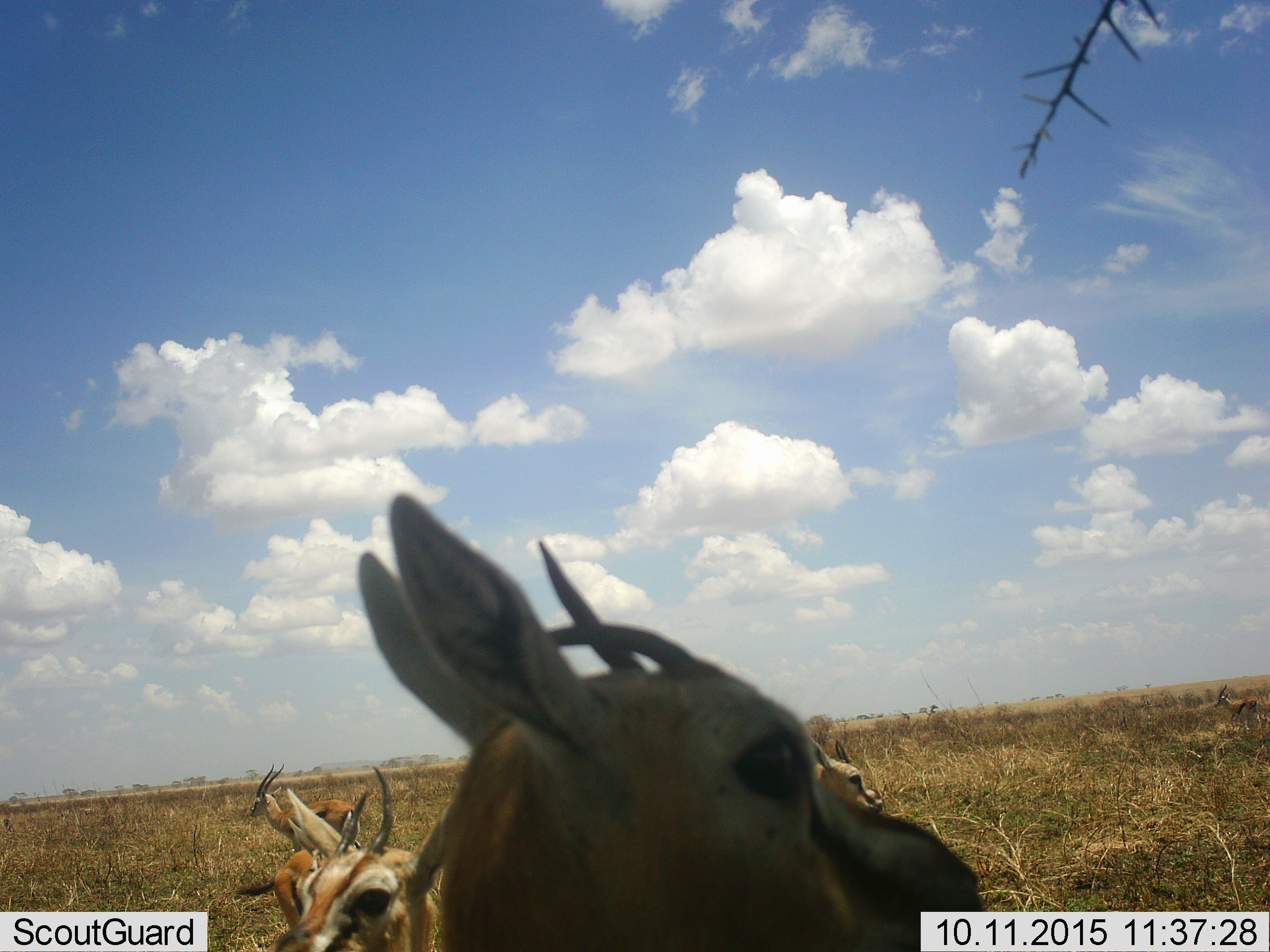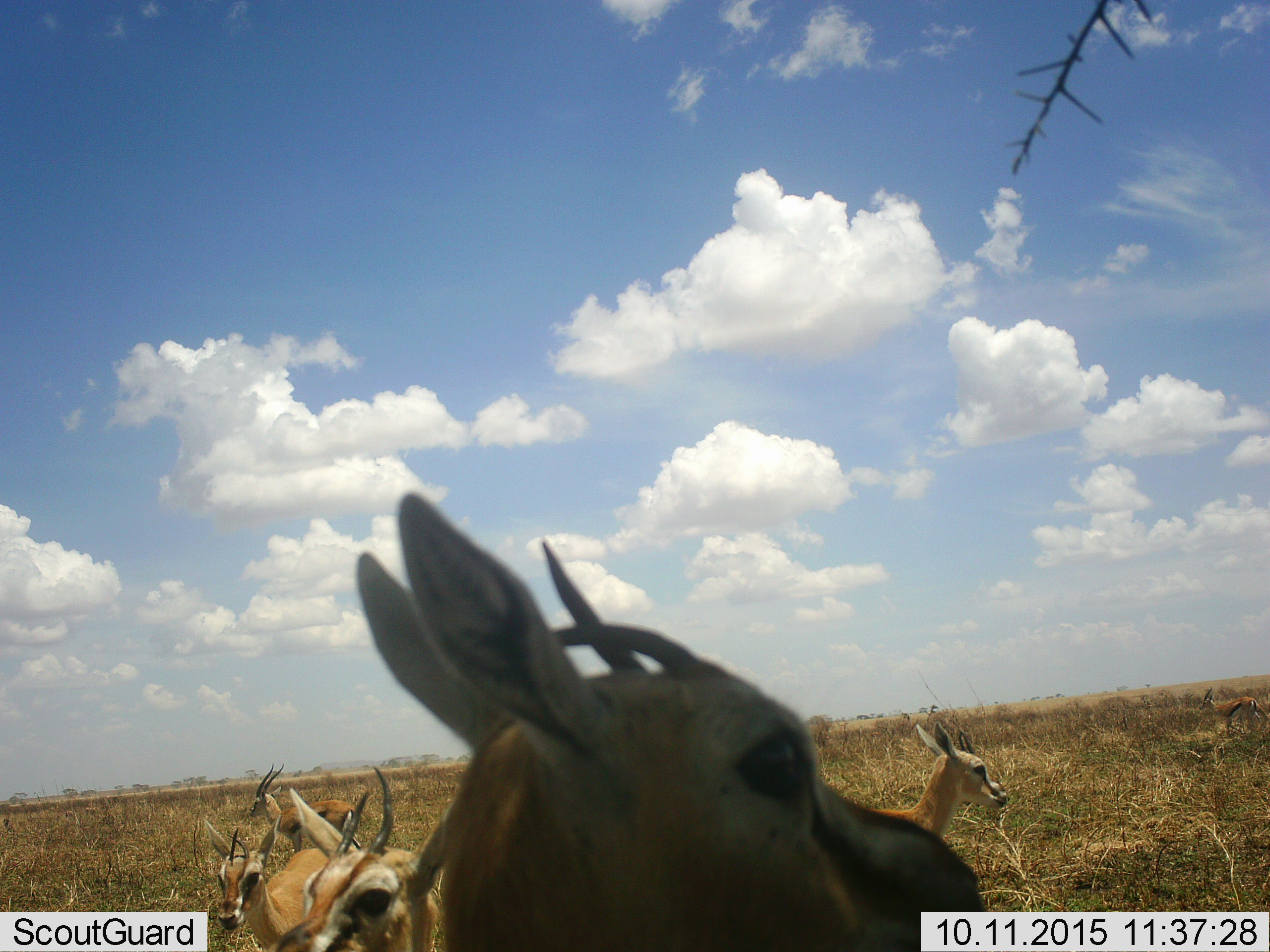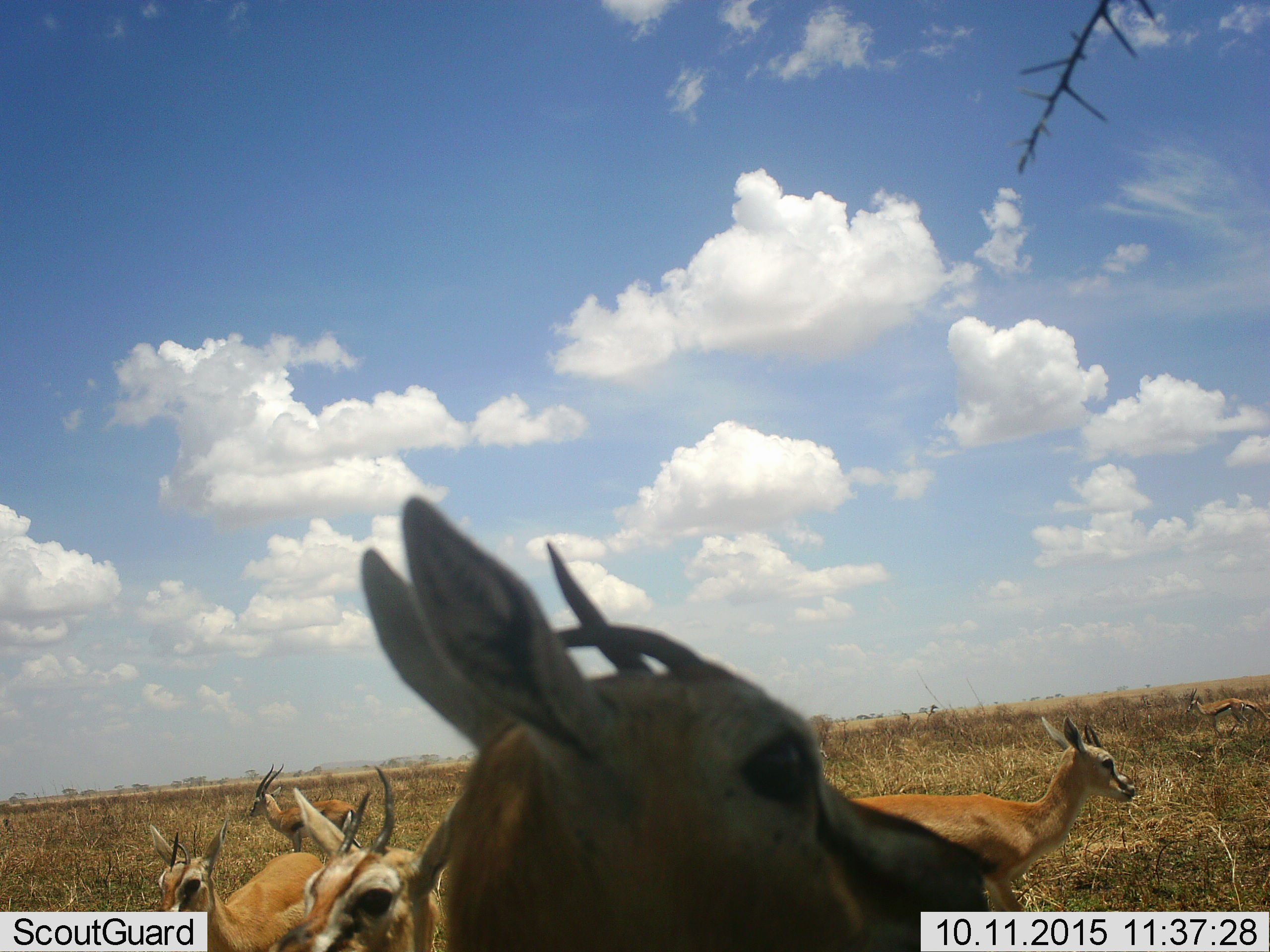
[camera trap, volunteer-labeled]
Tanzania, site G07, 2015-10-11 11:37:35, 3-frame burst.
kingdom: Animalia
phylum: Chordata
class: Mammalia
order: Artiodactyla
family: Bovidae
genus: Eudorcas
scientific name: Eudorcas thomsonii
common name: thomson's gazelle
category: gazellethomsons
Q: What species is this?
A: Gazellethomsons (thomson's gazelle) (Eudorcas thomsonii).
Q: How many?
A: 6.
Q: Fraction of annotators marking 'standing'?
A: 89%.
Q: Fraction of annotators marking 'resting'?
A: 0%.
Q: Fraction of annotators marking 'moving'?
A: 89%.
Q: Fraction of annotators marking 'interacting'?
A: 0%.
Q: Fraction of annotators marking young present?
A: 11%.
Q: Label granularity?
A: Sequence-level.